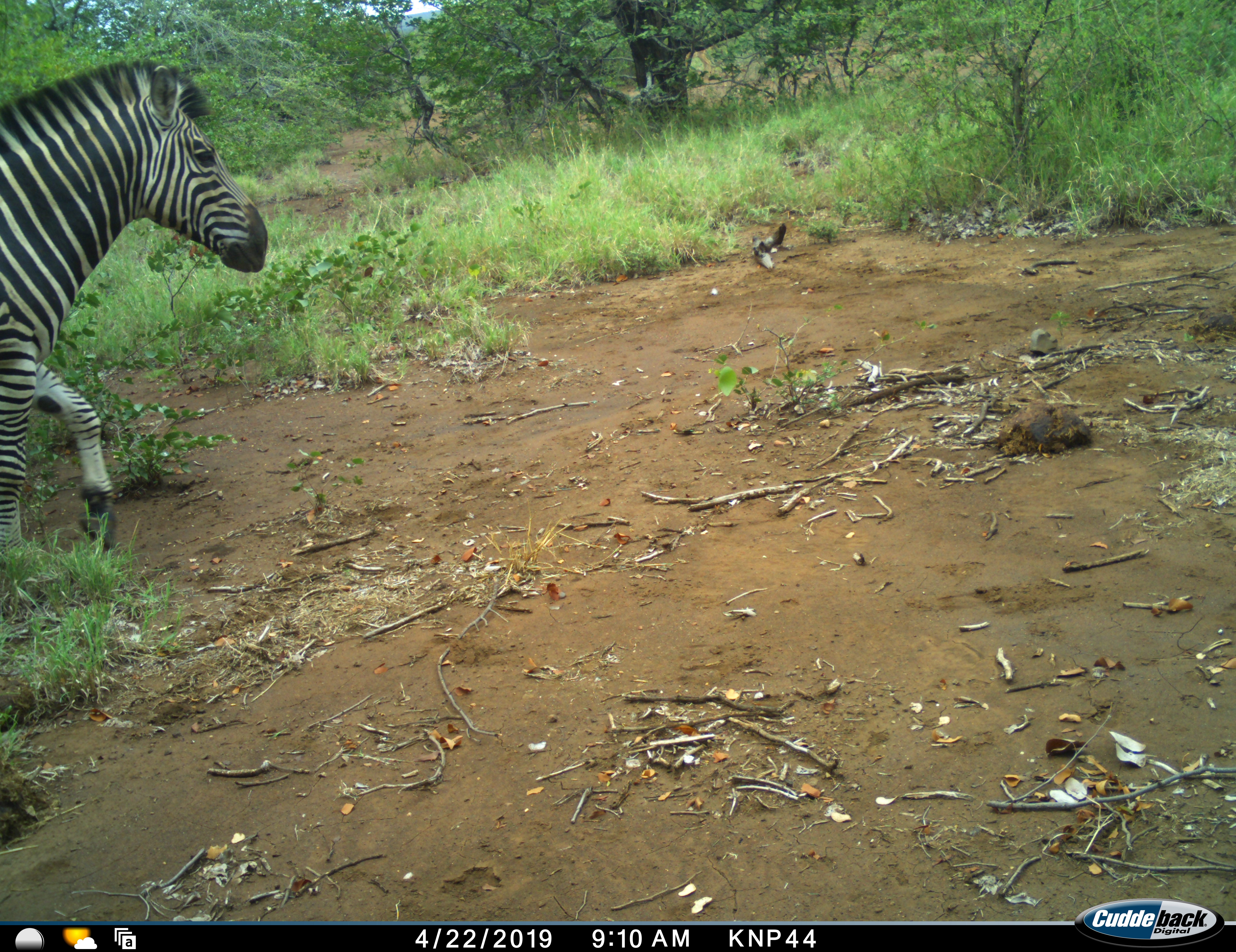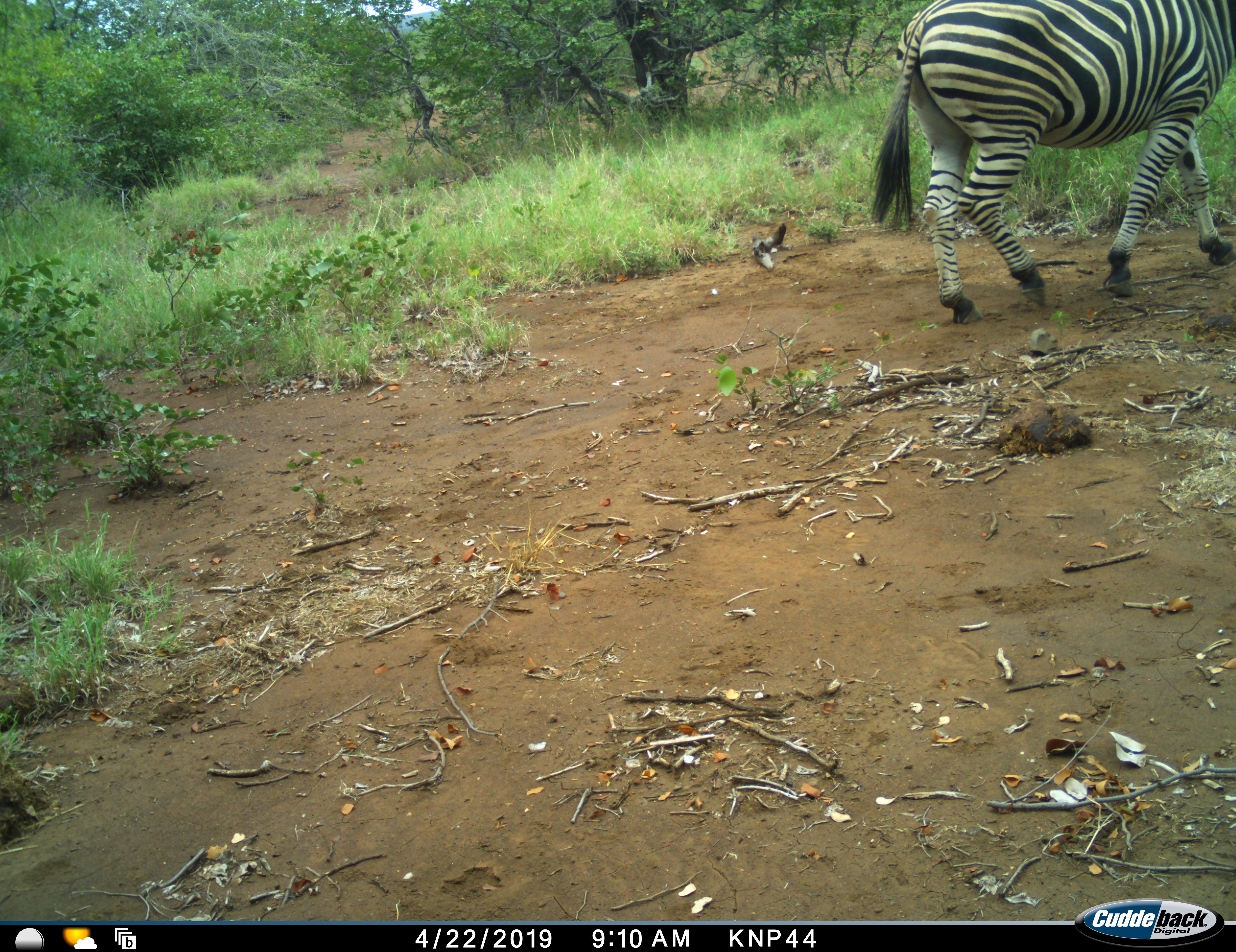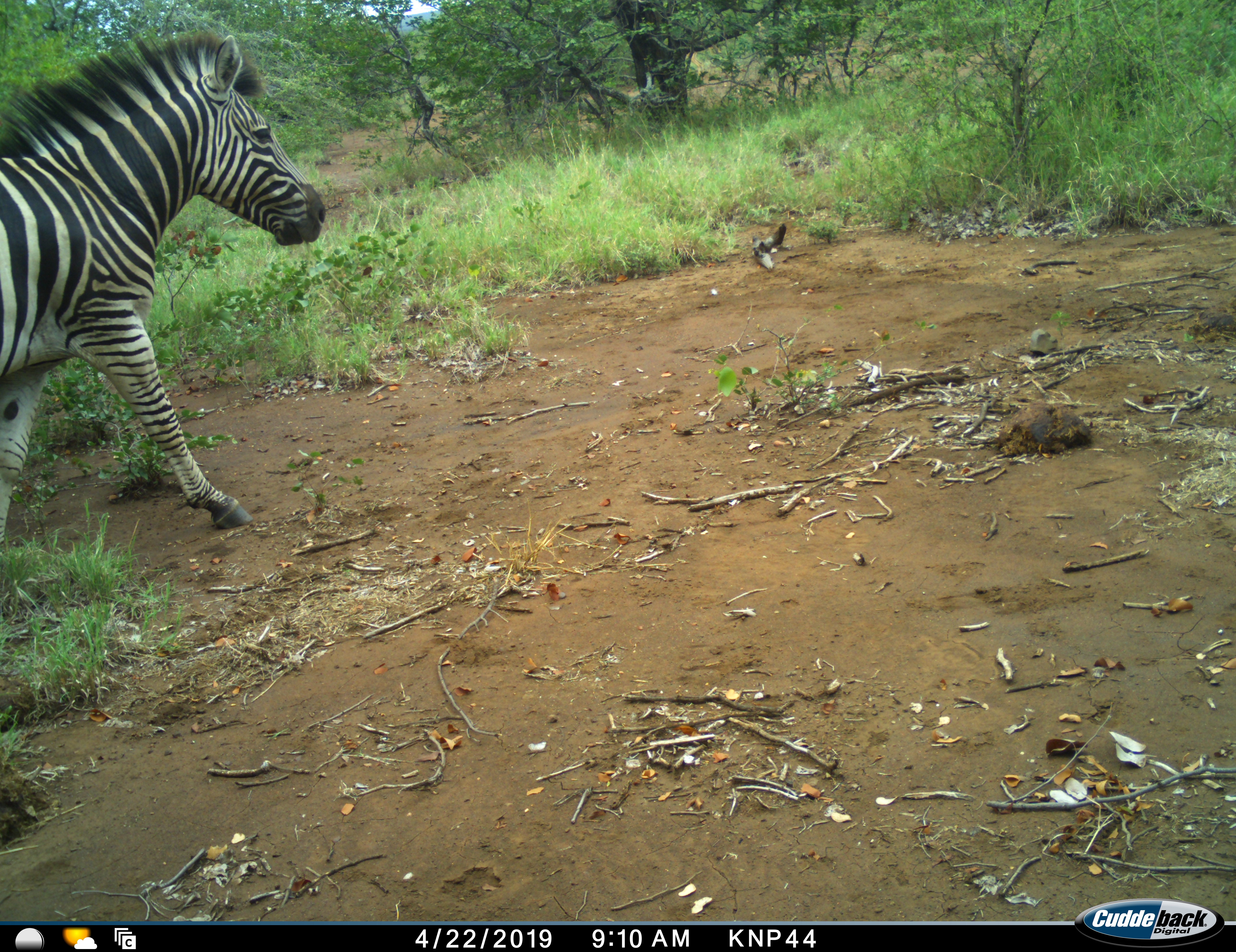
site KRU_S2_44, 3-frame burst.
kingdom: Animalia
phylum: Chordata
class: Mammalia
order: Perissodactyla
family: Equidae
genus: Equus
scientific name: Equus quagga burchellii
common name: burchell's zebra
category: zebraburchells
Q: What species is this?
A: Zebraburchells (burchell's zebra) (Equus quagga burchellii).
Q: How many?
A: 2.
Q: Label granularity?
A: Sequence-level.